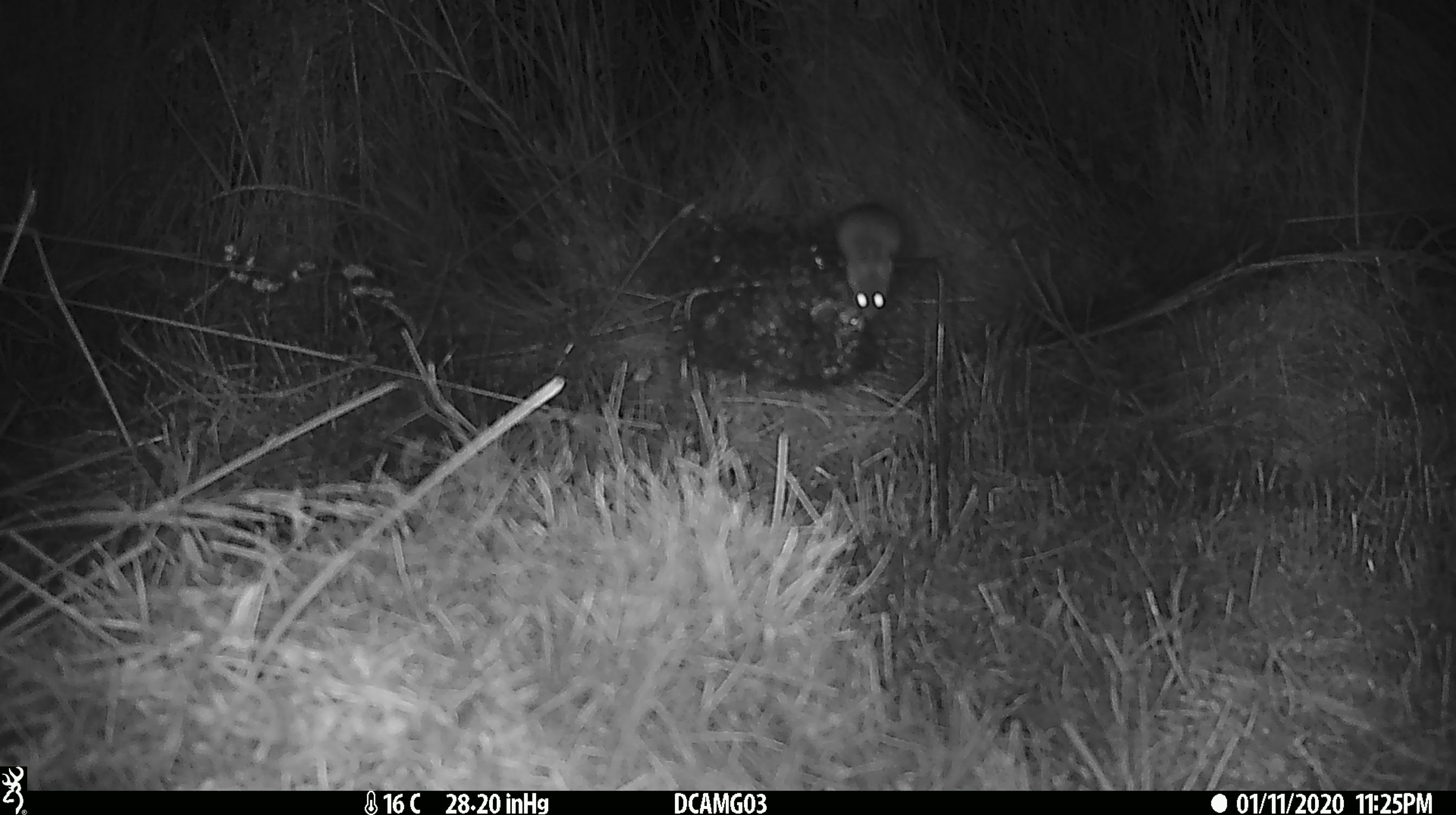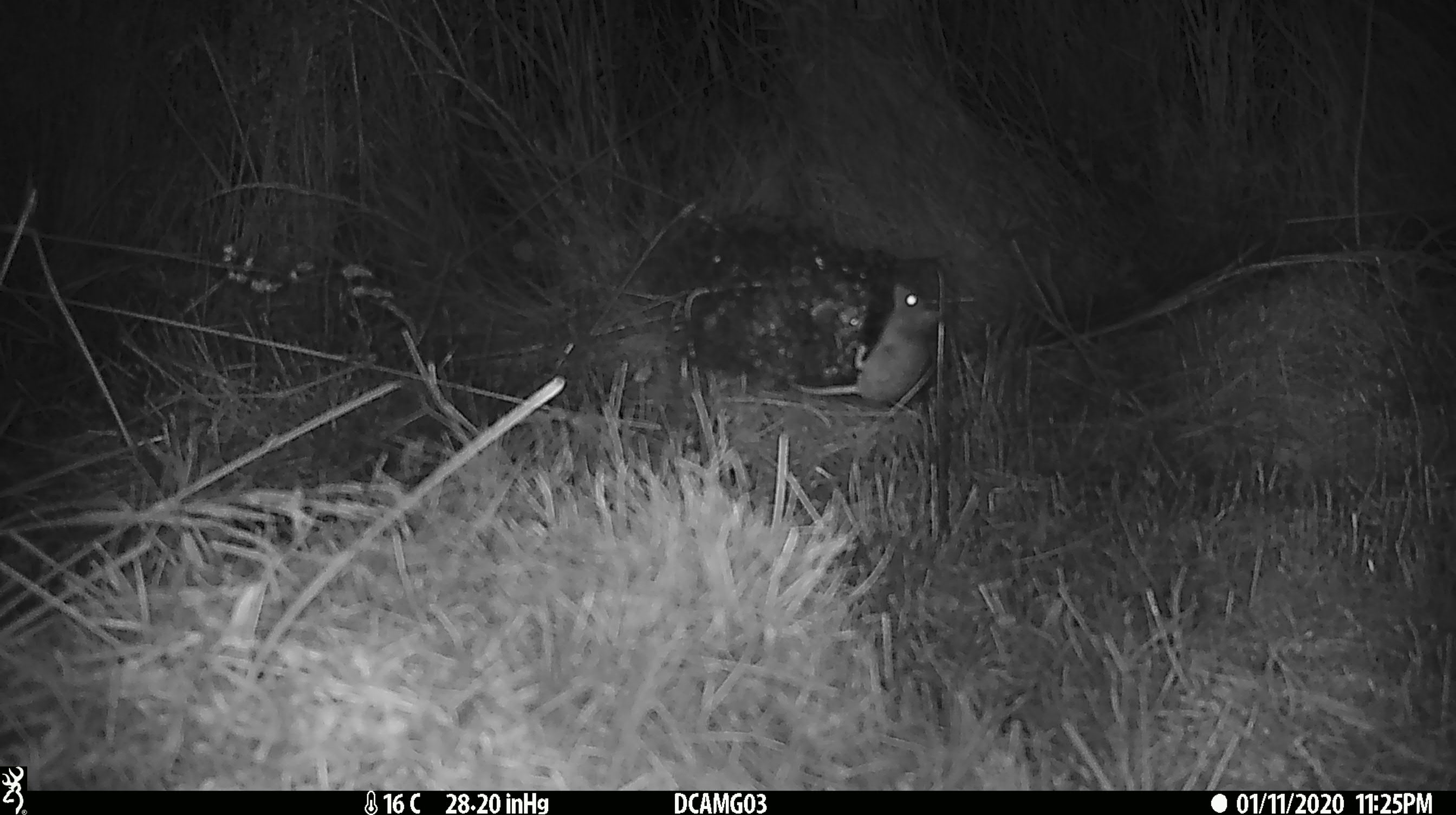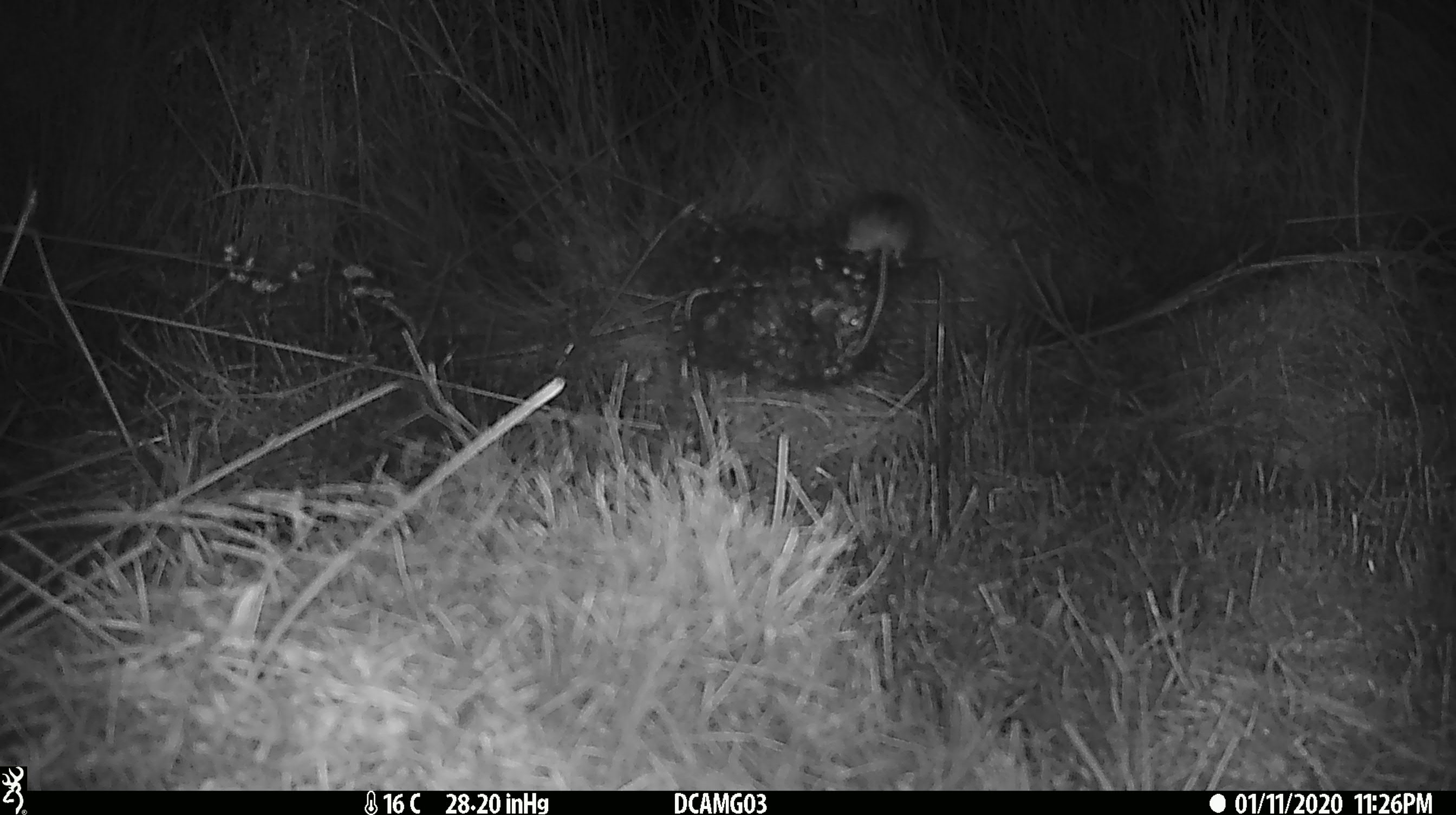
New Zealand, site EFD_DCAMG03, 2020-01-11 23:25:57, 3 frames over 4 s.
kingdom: Animalia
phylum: Chordata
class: Mammalia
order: Rodentia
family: Muridae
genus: Mus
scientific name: Mus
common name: mouse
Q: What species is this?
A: Mouse (Mus).